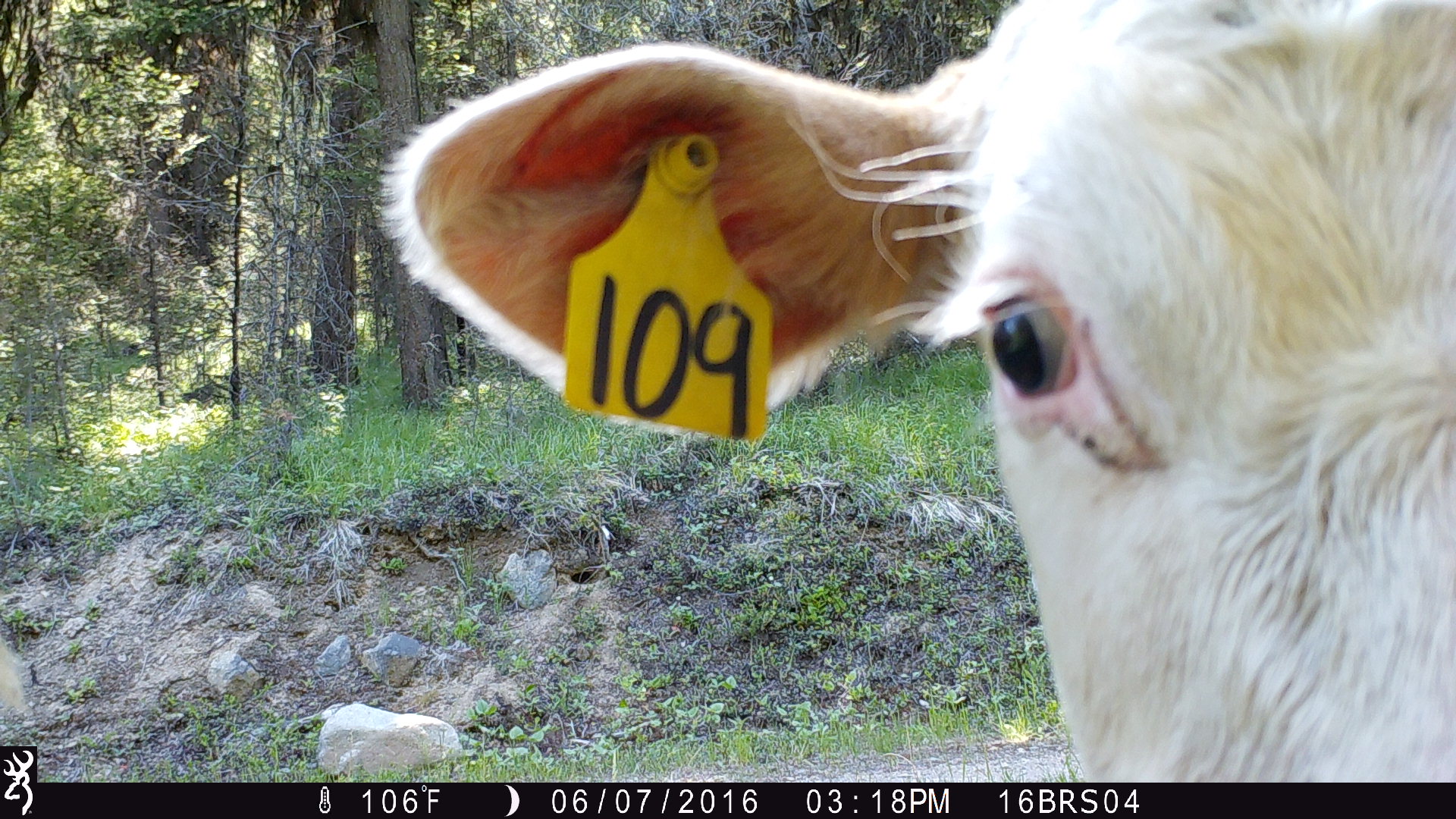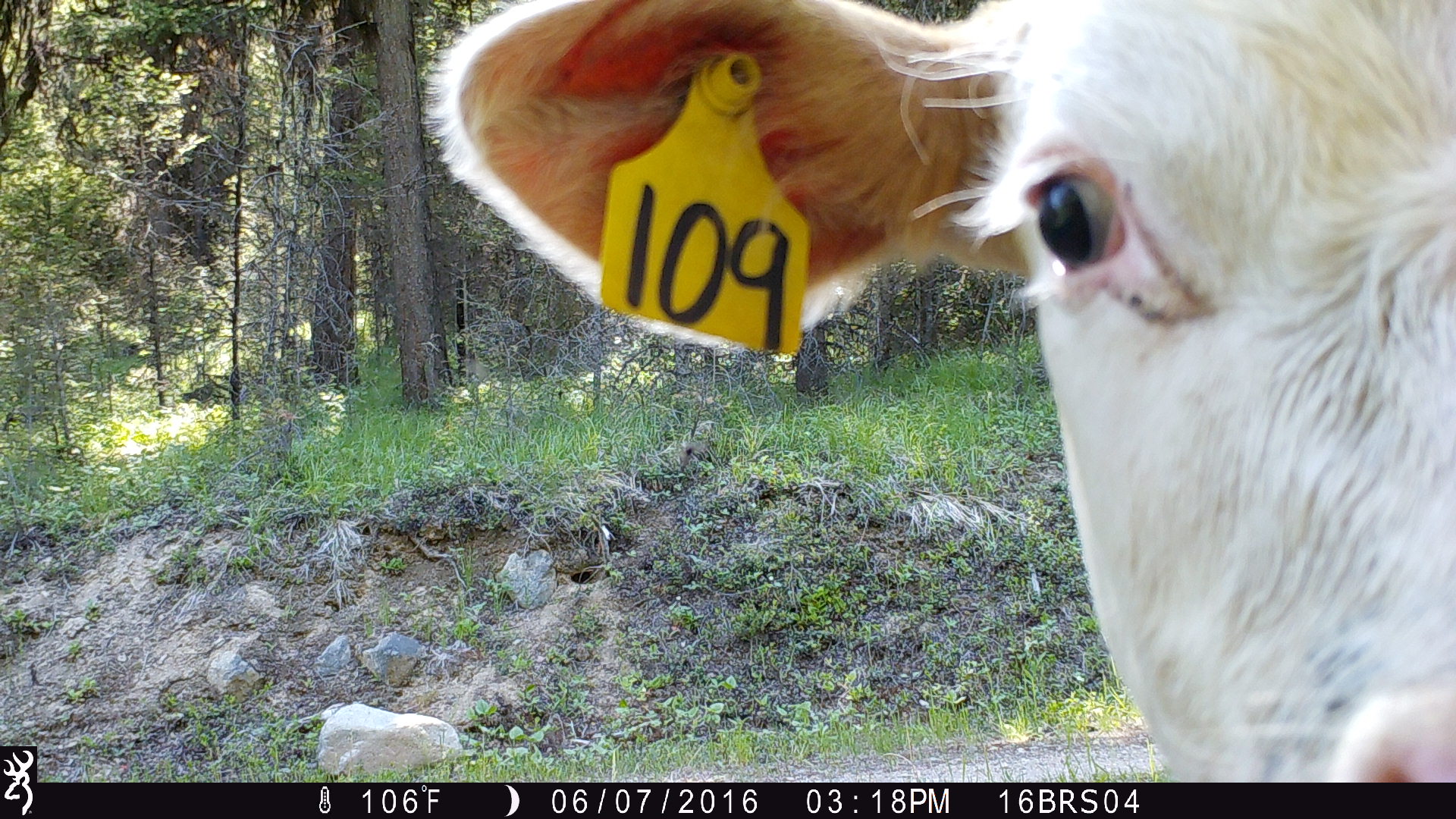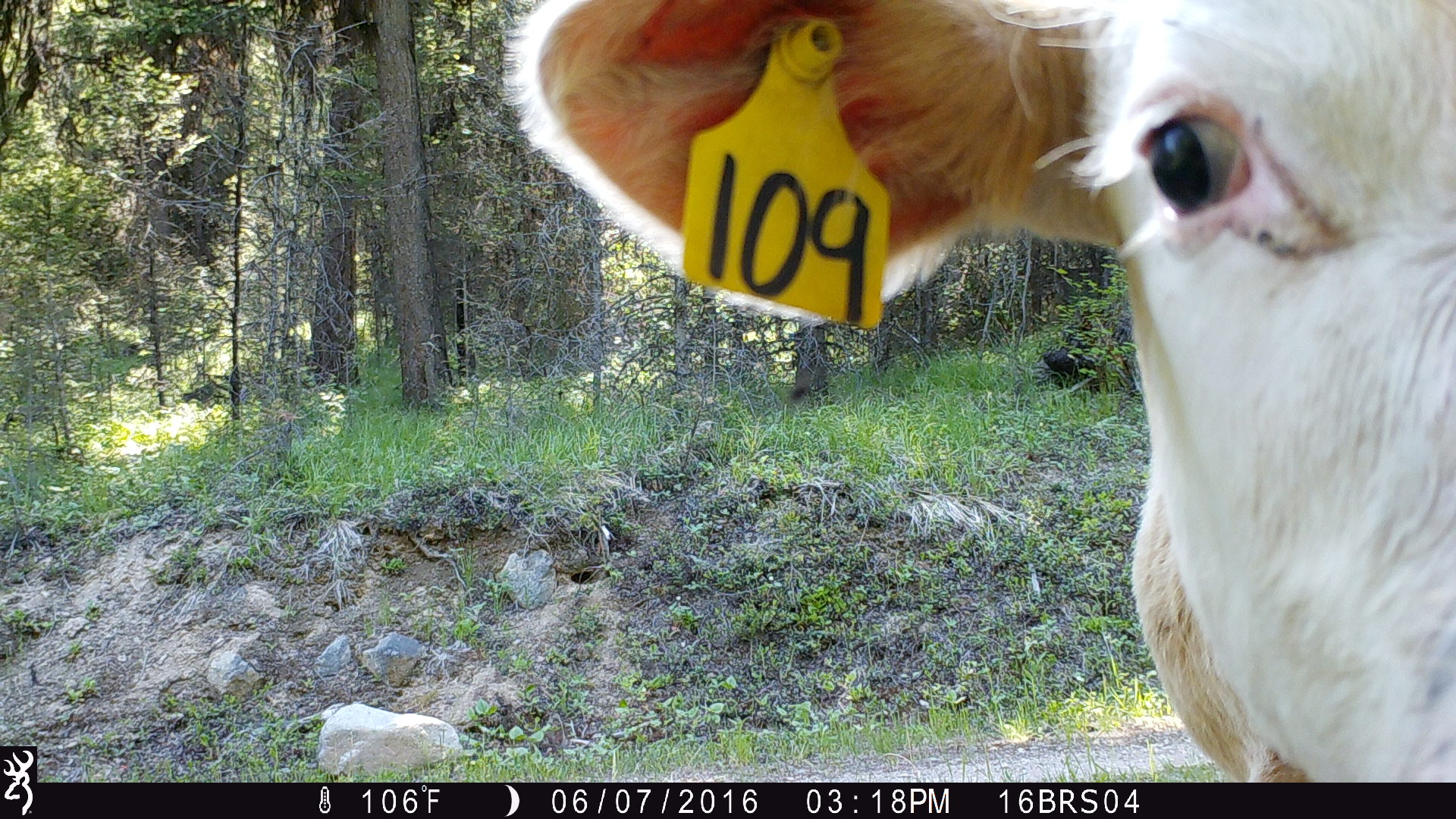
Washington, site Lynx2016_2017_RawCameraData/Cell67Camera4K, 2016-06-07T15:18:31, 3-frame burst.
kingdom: Animalia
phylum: Chordata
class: Mammalia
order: Artiodactyla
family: Bovidae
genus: Bos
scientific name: Bos taurus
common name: domestic cattle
Domestic cattle (Bos taurus). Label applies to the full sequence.